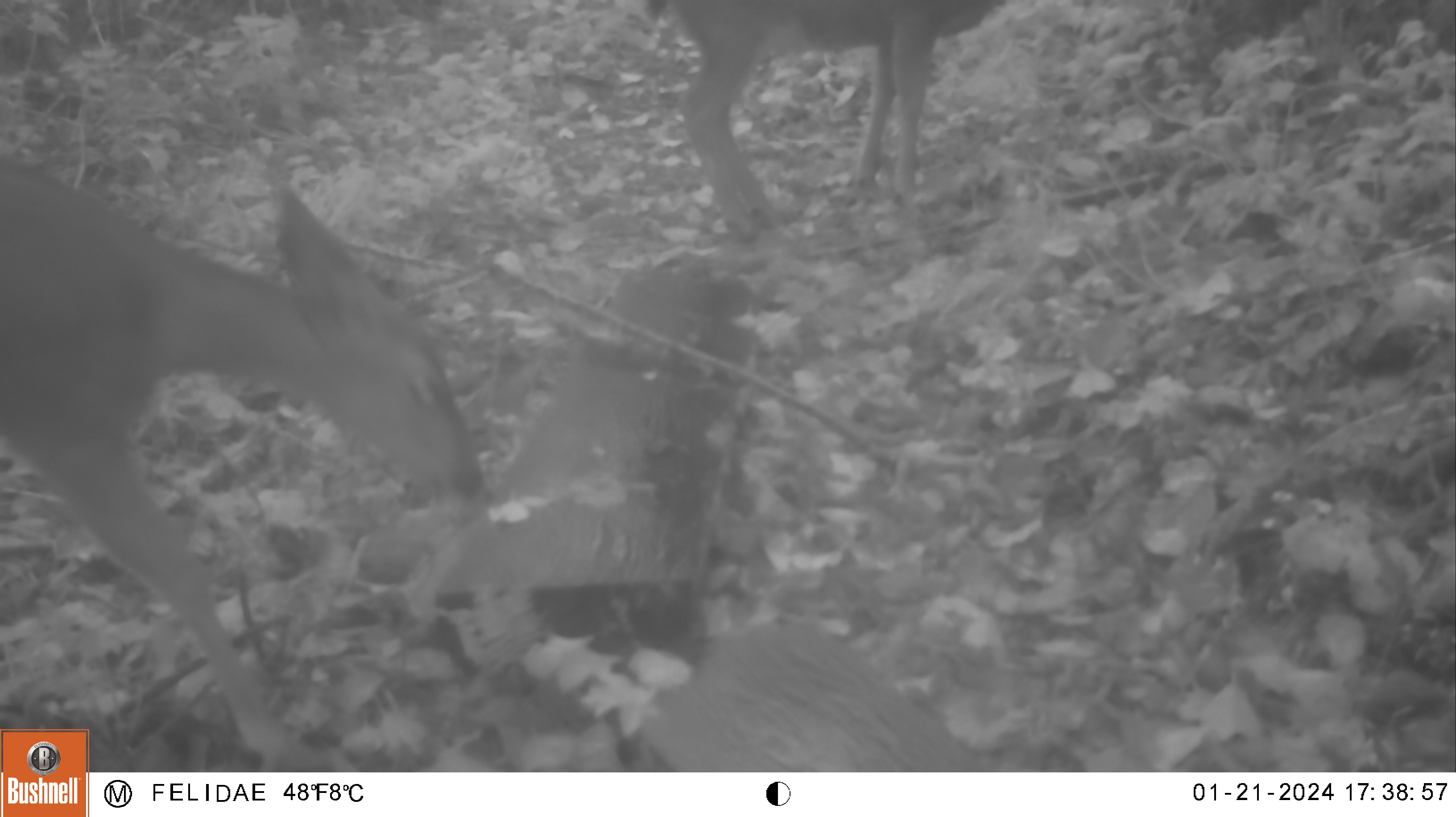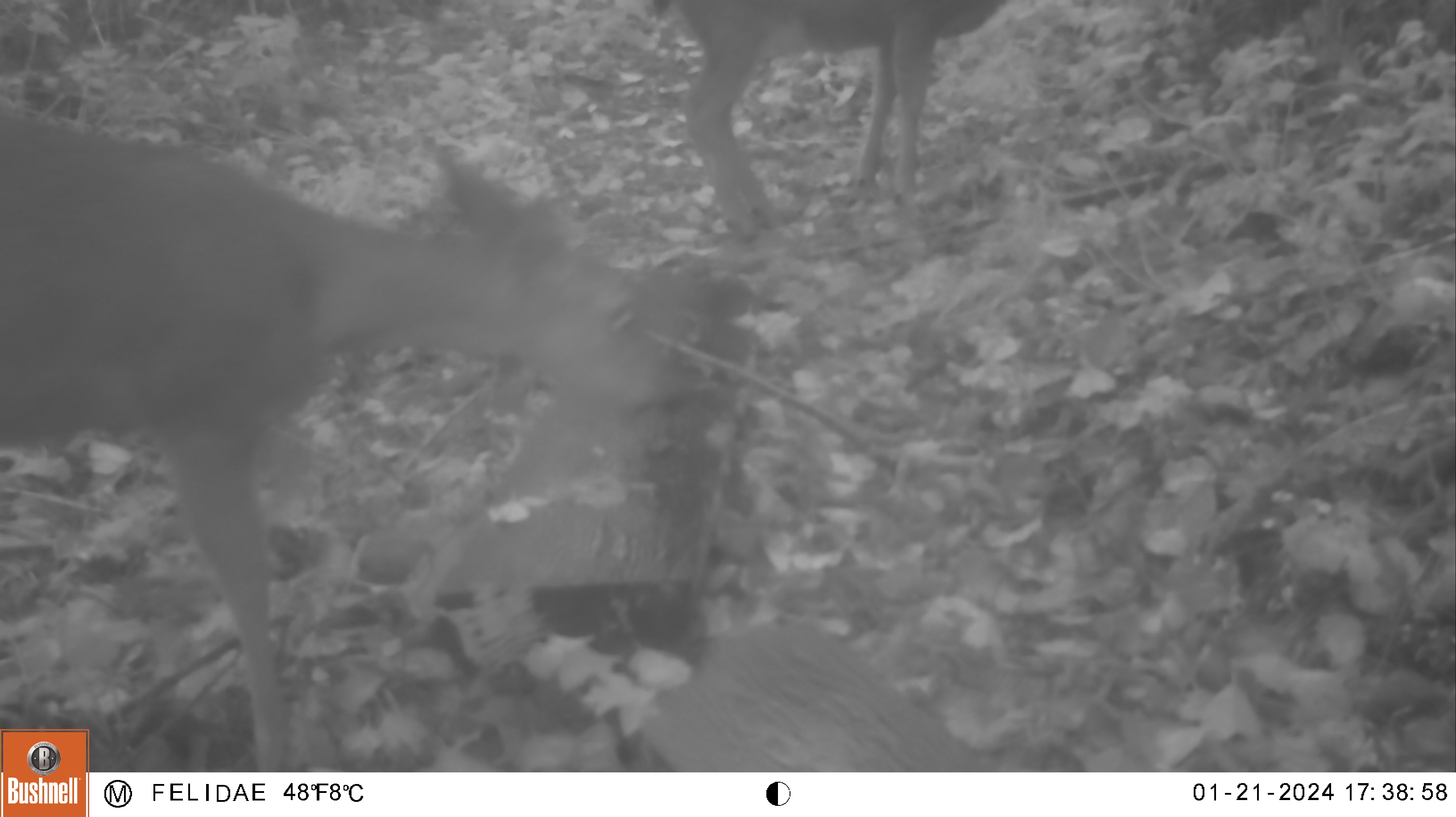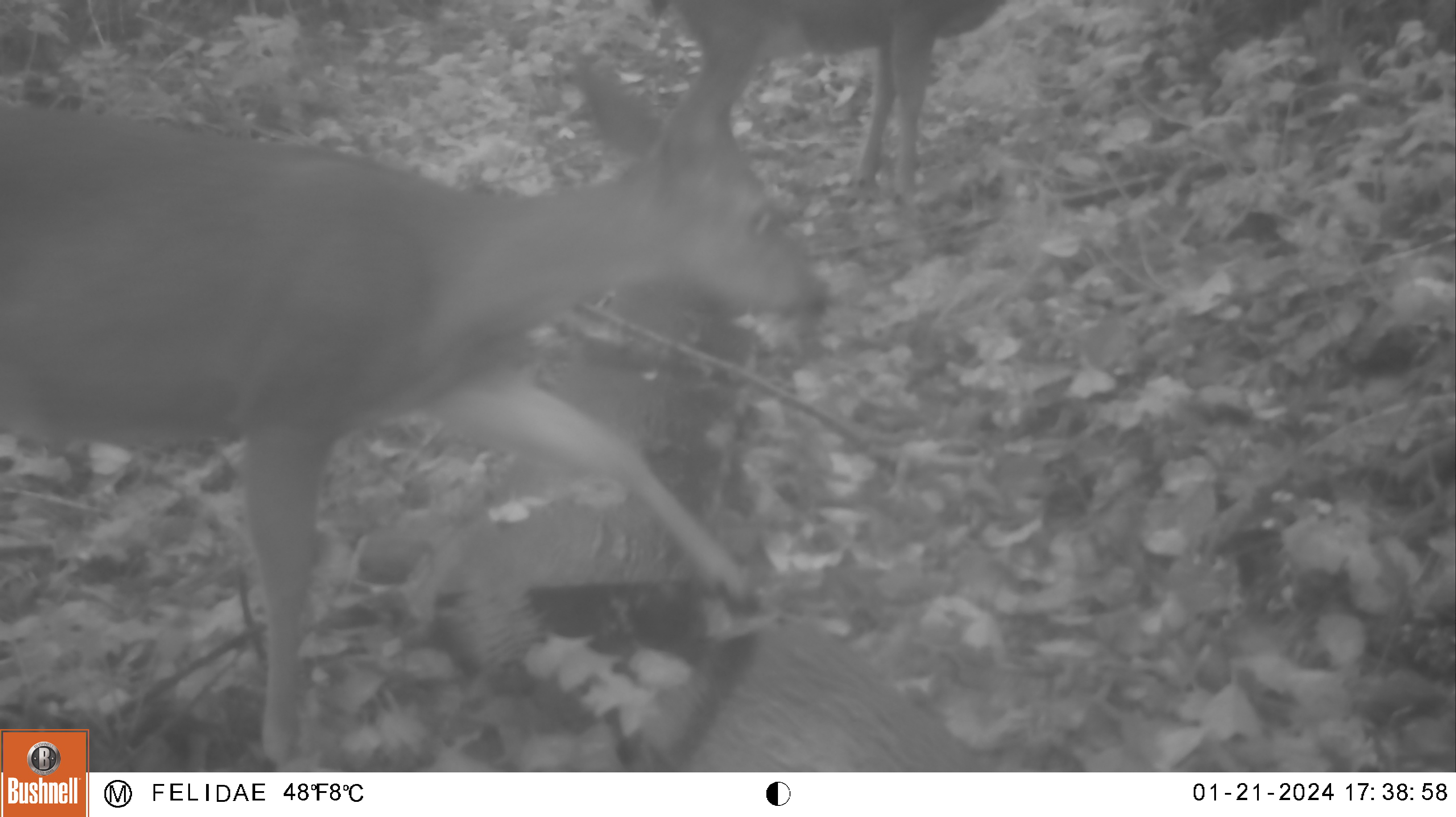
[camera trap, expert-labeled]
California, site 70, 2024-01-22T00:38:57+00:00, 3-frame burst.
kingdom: Animalia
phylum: Chordata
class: Mammalia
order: Artiodactyla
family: Cervidae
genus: Odocoileus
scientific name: Odocoileus hemionus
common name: mule deer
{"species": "mule deer (Odocoileus hemionus)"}